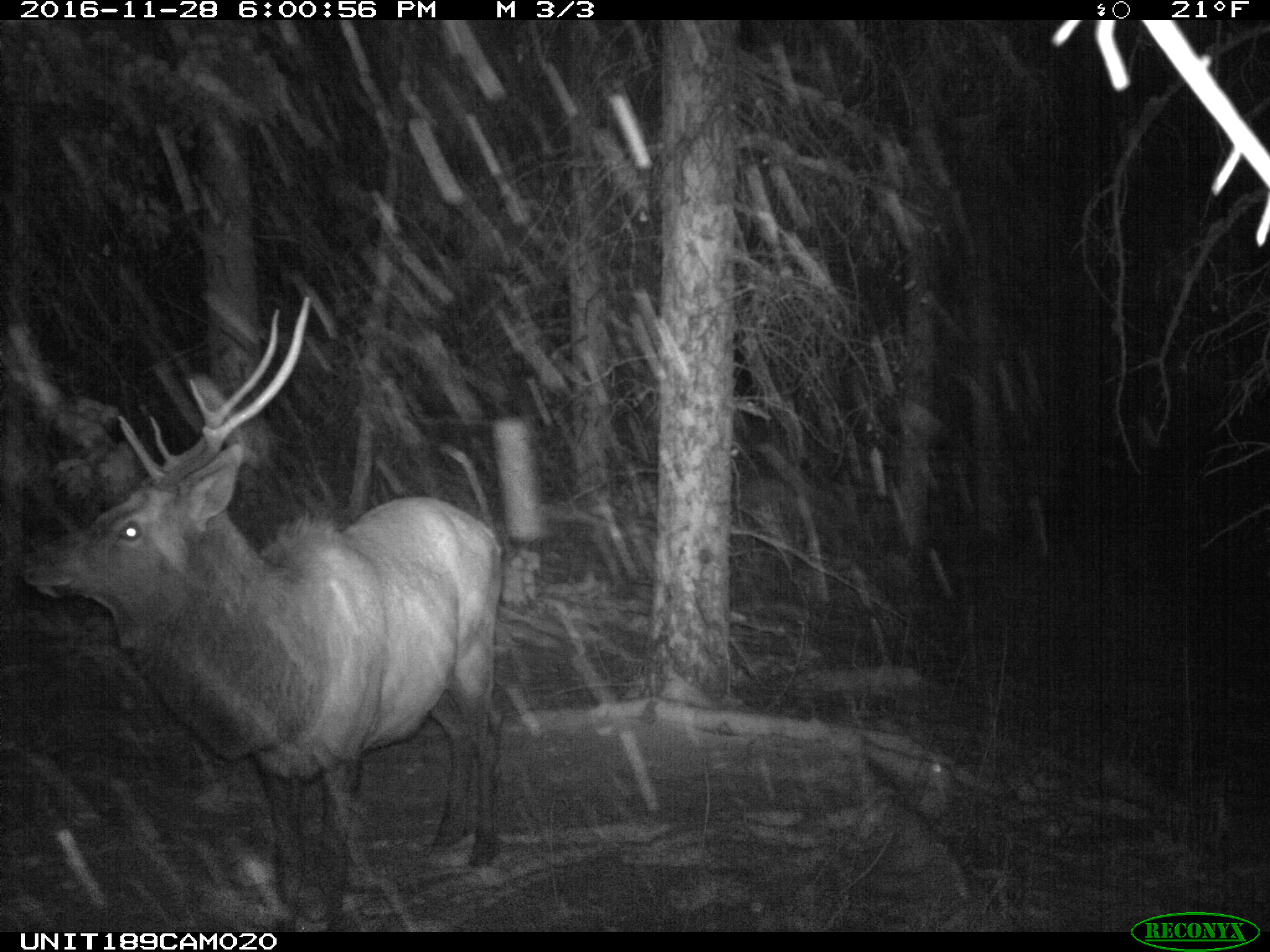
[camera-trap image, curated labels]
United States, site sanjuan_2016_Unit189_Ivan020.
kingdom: Animalia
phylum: Chordata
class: Mammalia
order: Artiodactyla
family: Cervidae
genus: Cervus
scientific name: Cervus elaphus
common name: red deer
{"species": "Cervus elaphus (red deer)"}